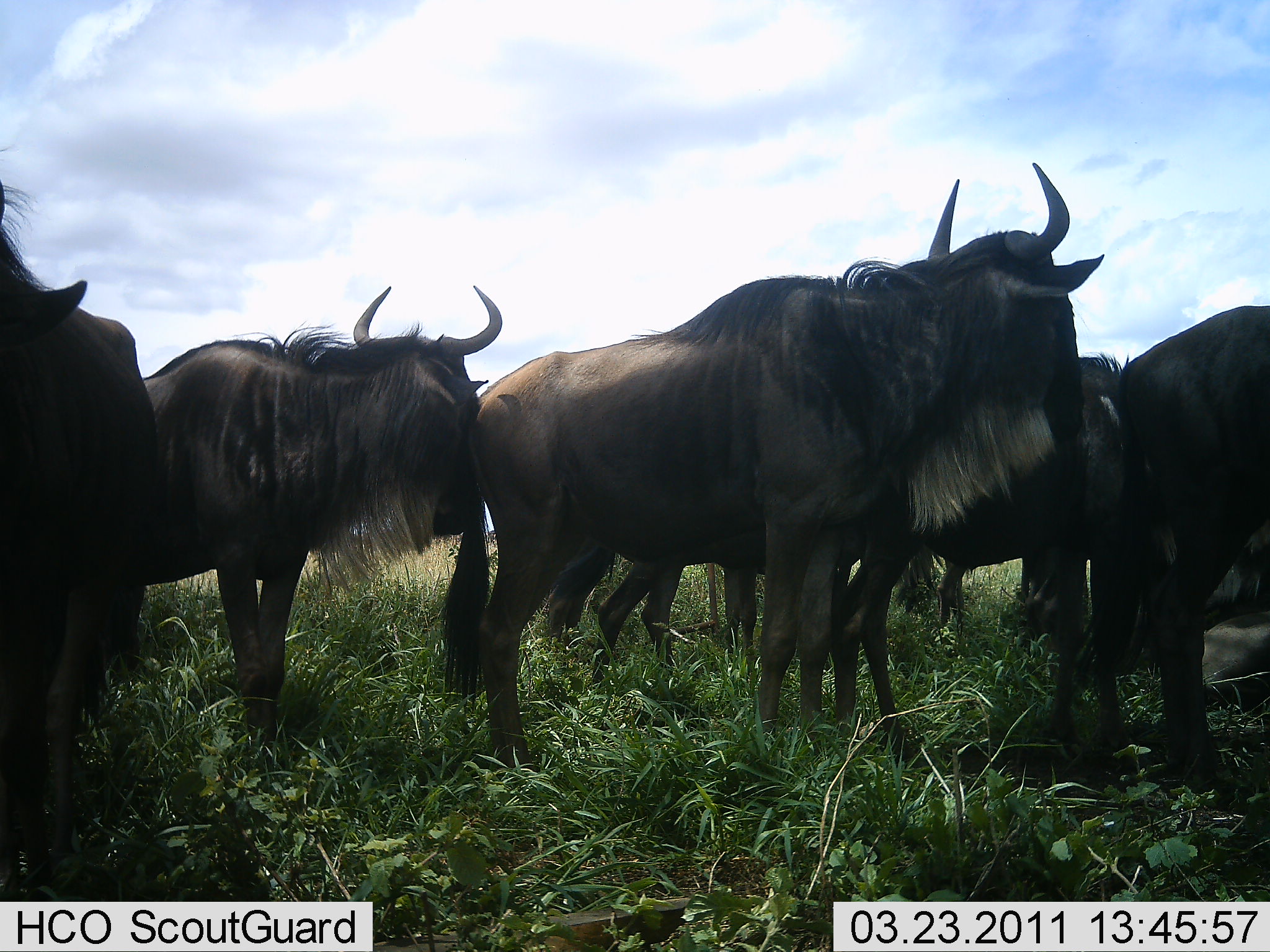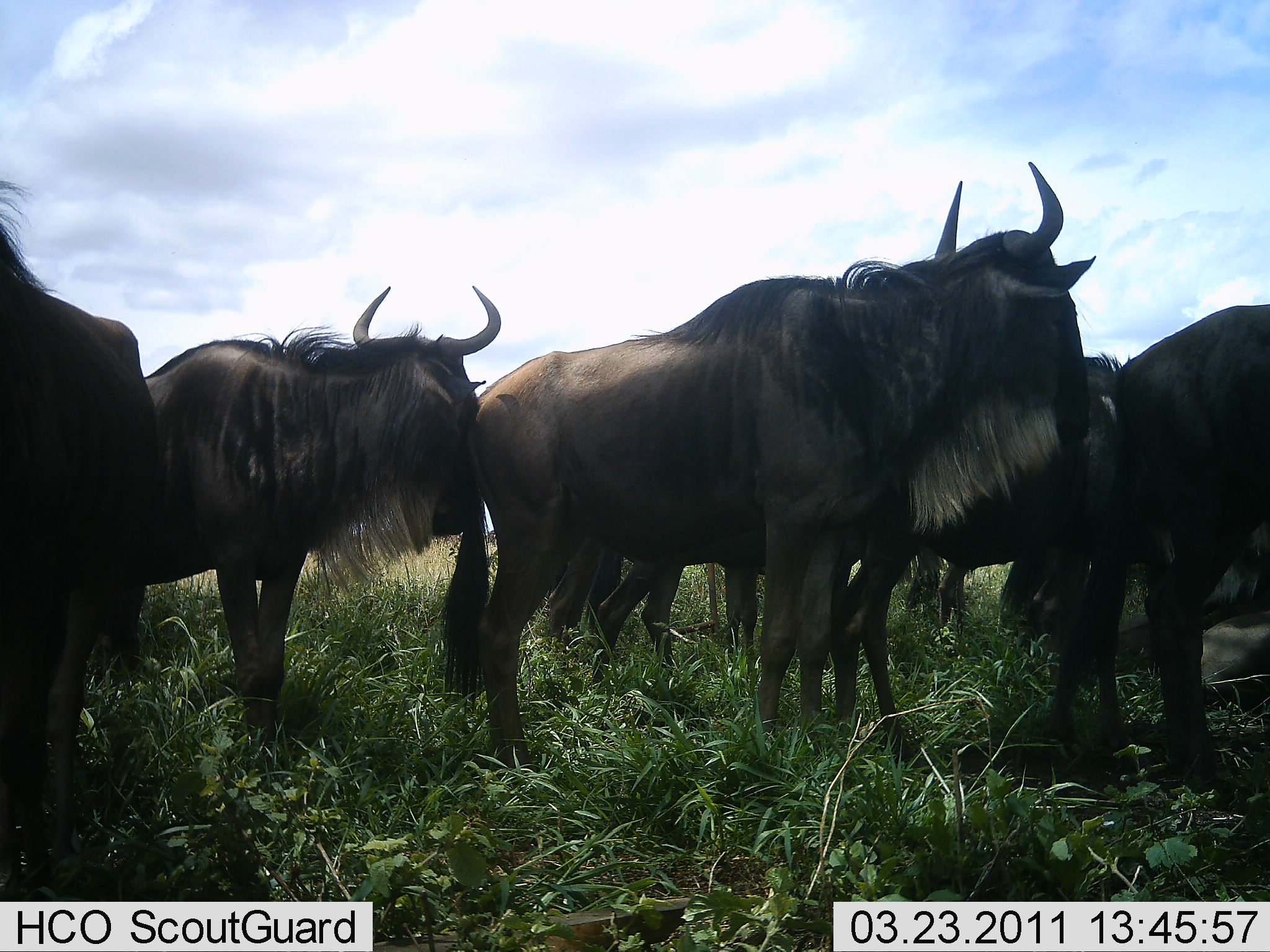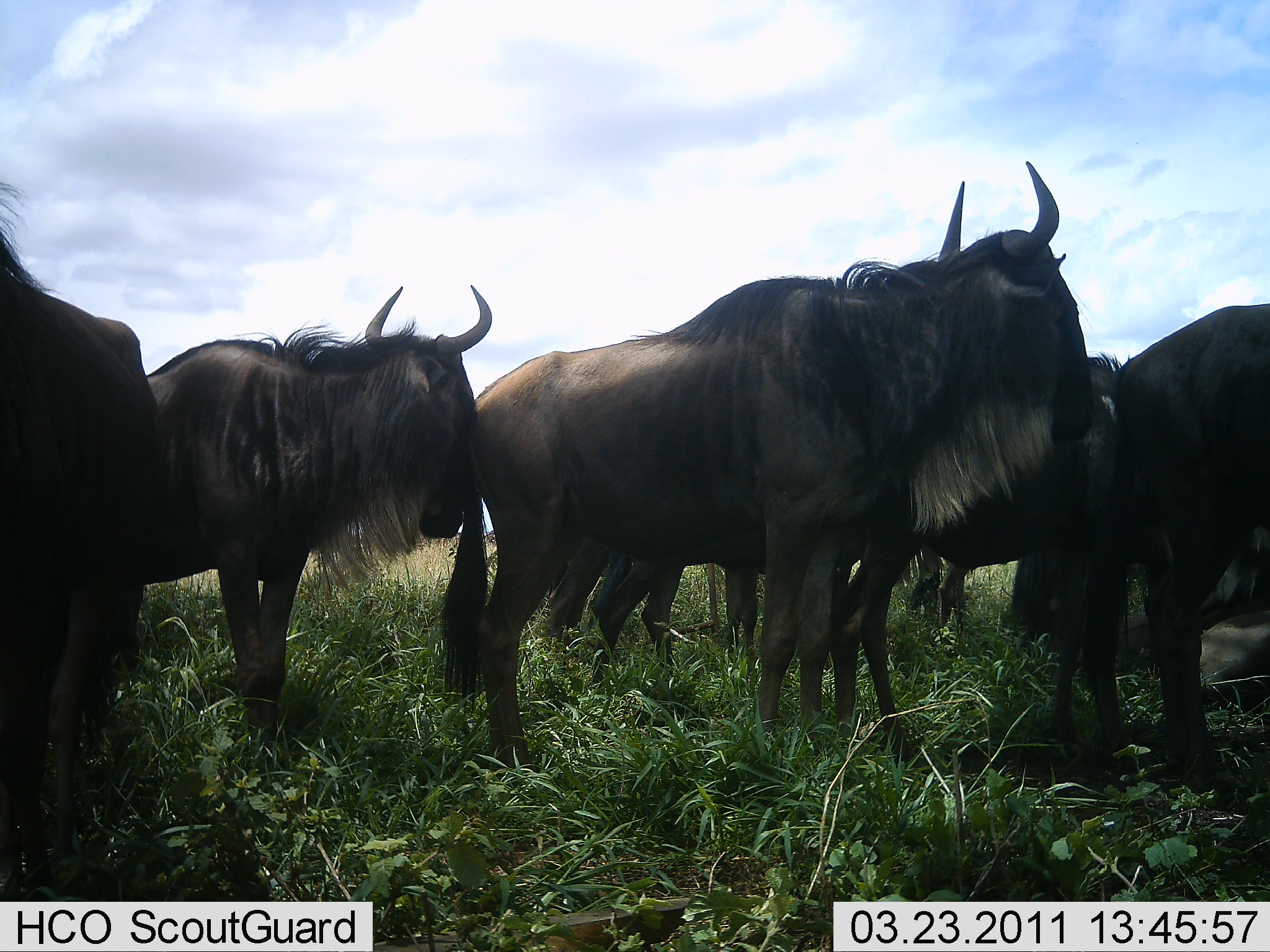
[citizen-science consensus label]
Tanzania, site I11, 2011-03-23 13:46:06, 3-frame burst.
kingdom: Animalia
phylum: Chordata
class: Mammalia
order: Artiodactyla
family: Bovidae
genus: Connochaetes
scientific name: Connochaetes taurinus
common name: blue wildebeest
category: wildebeest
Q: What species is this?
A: Wildebeest (blue wildebeest) (Connochaetes taurinus).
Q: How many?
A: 7.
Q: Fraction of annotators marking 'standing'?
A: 100%.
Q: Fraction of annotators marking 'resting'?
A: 12%.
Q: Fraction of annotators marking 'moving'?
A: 0%.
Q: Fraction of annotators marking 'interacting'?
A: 6%.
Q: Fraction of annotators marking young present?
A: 6%.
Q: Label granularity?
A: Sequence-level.